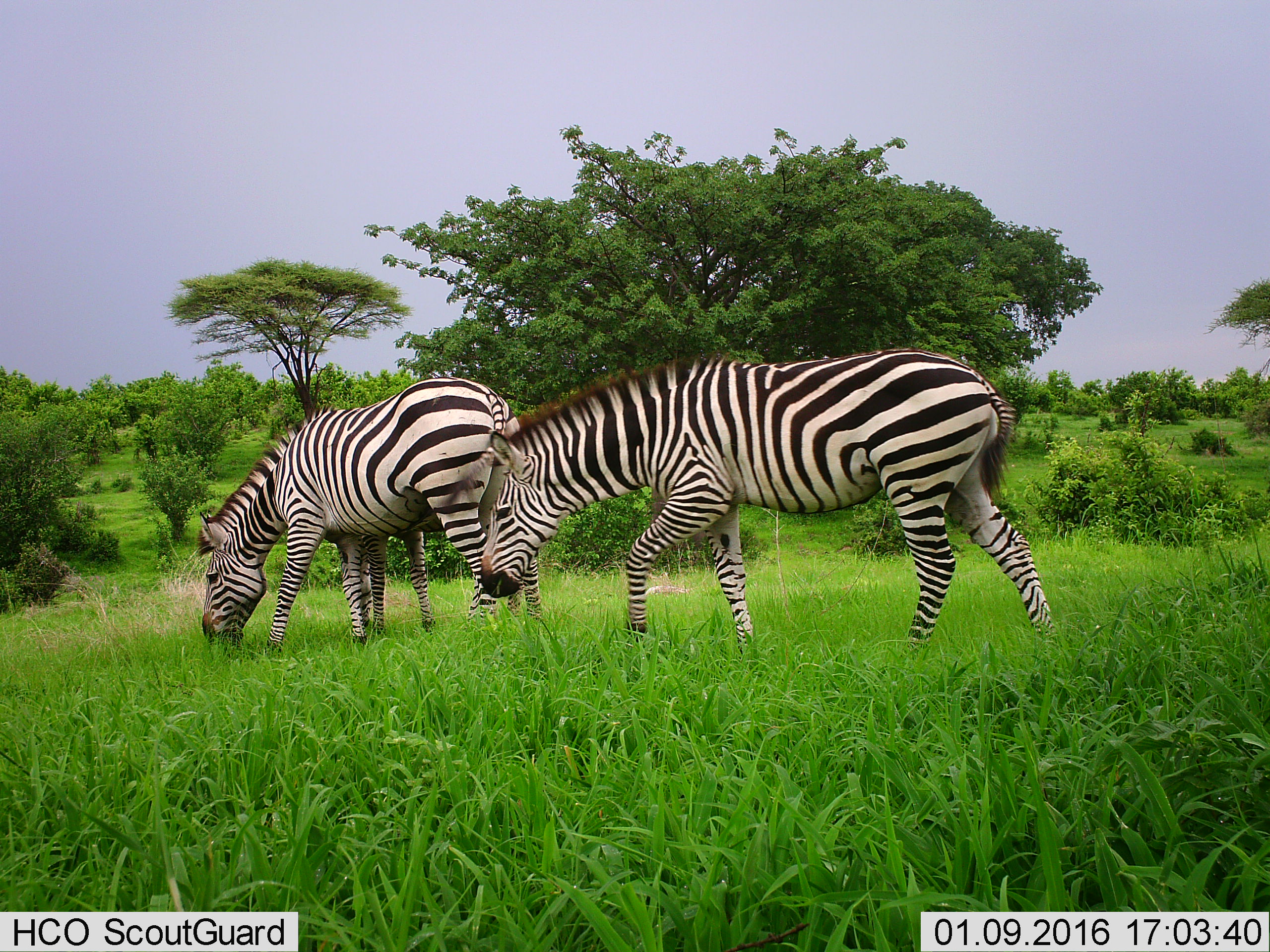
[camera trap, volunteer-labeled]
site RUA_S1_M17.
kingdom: Animalia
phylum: Chordata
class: Mammalia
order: Perissodactyla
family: Equidae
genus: Equus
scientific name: Equus quagga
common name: plains zebra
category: zebraplains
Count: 3.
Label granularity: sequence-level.